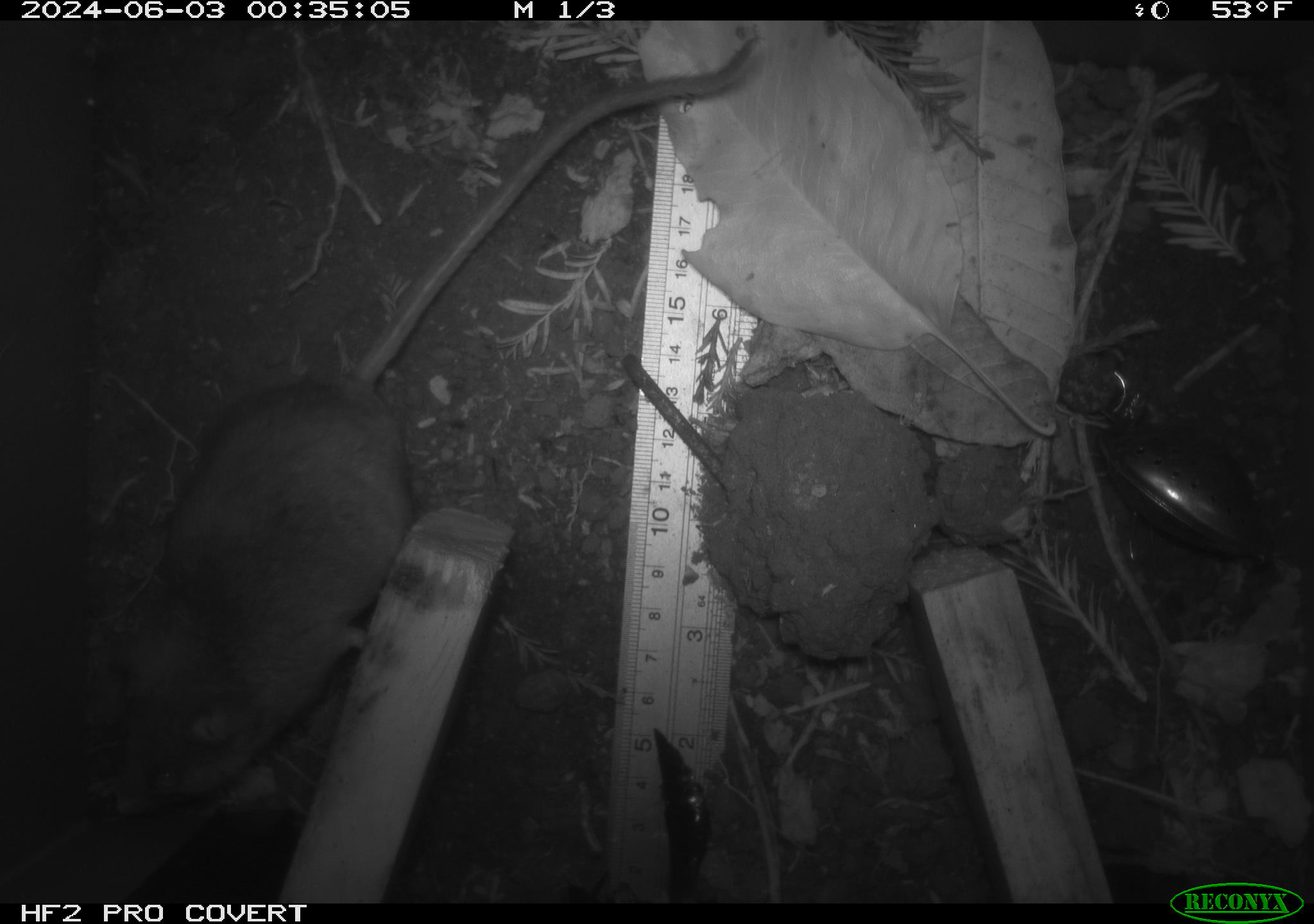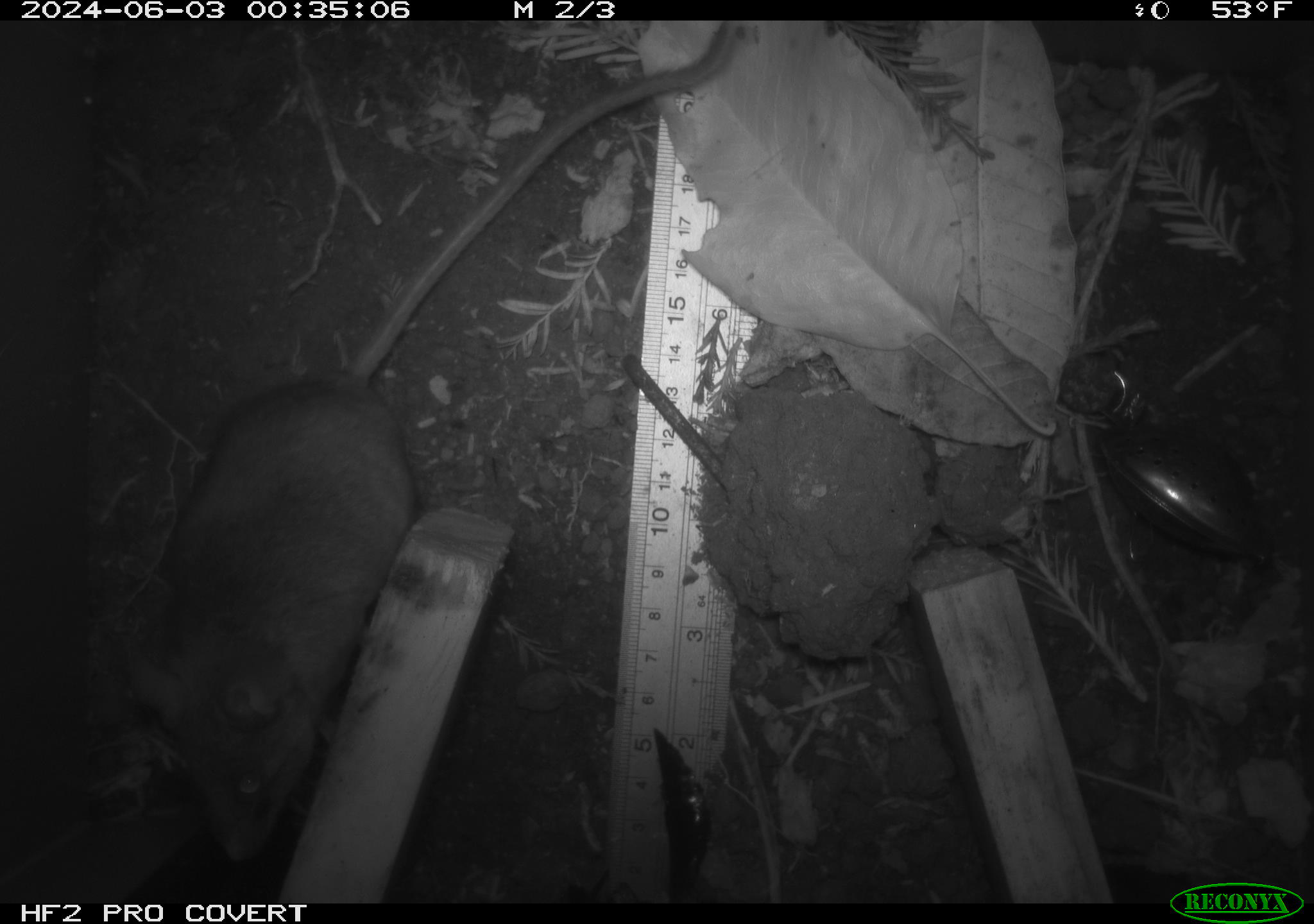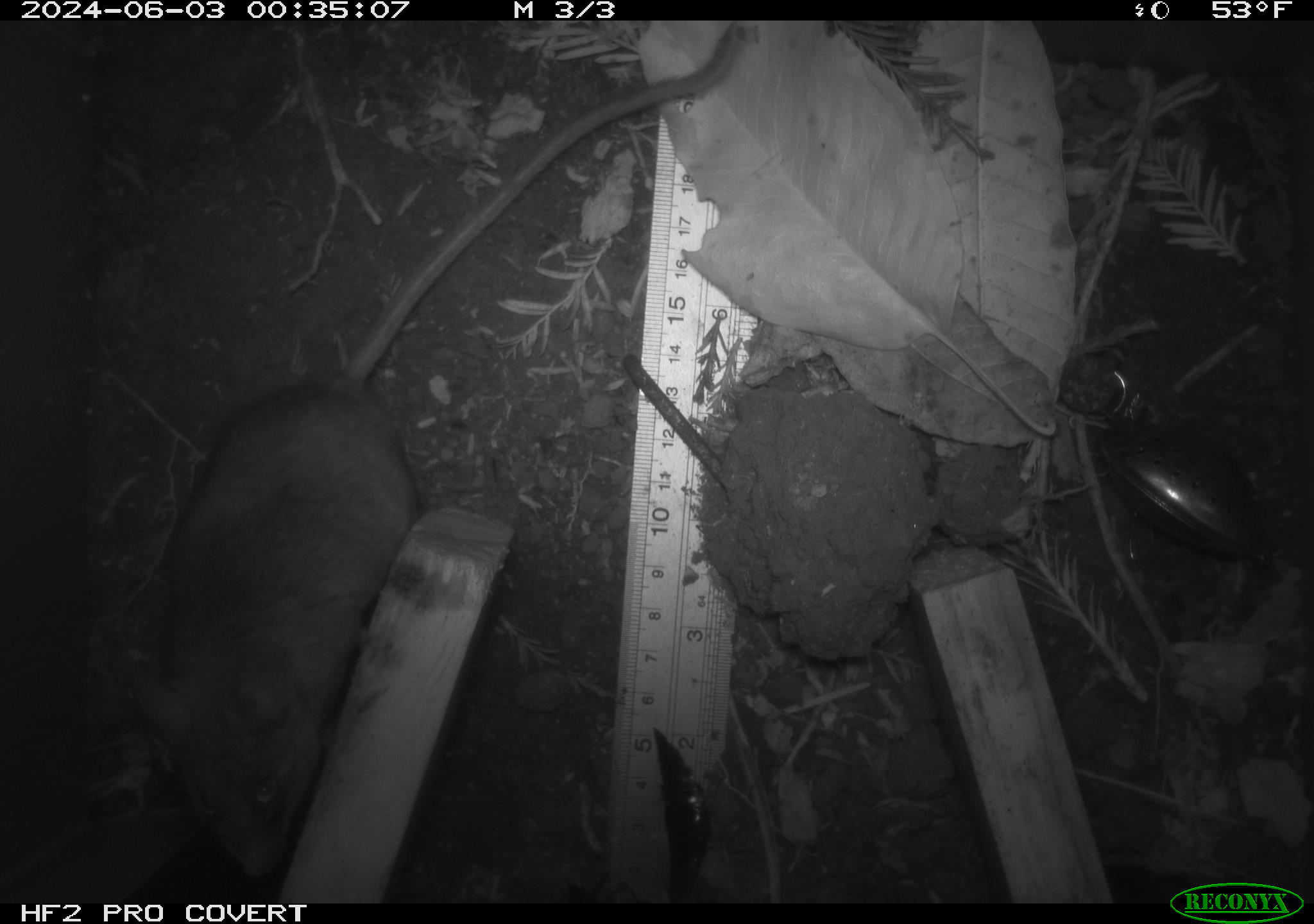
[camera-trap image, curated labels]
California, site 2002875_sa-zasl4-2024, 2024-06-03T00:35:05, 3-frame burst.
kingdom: Animalia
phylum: Chordata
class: Mammalia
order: Rodentia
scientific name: Rodentia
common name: rodent